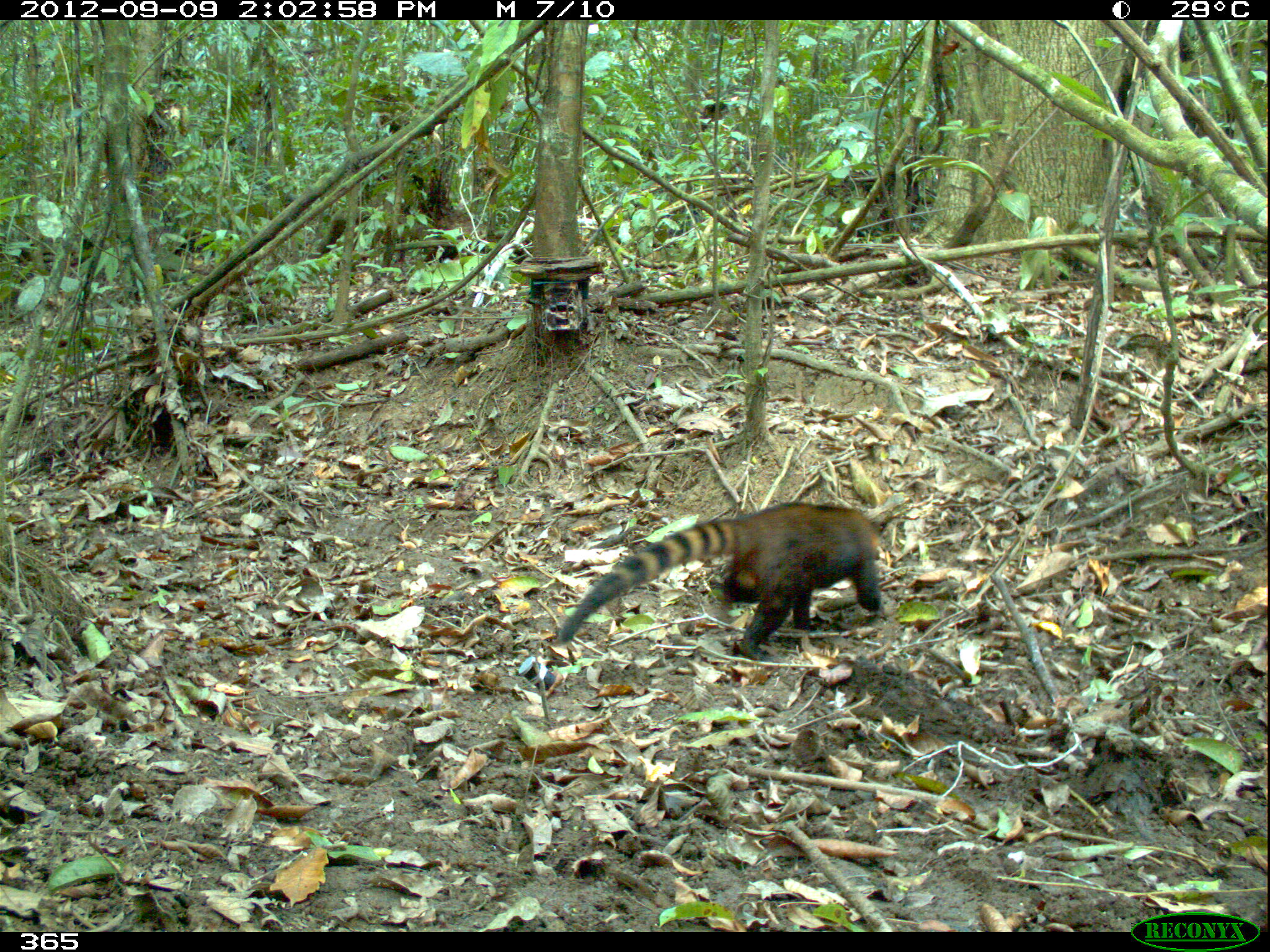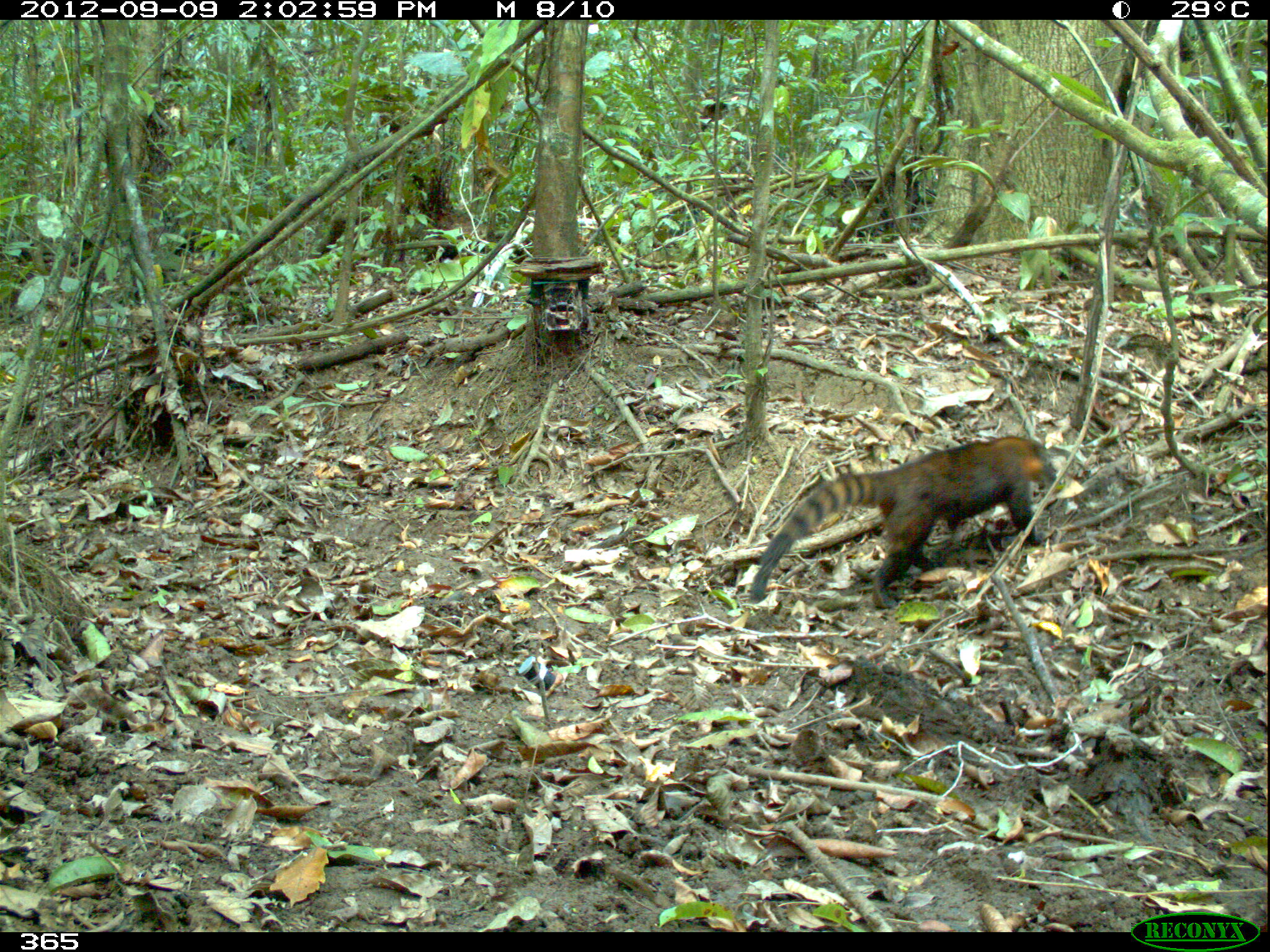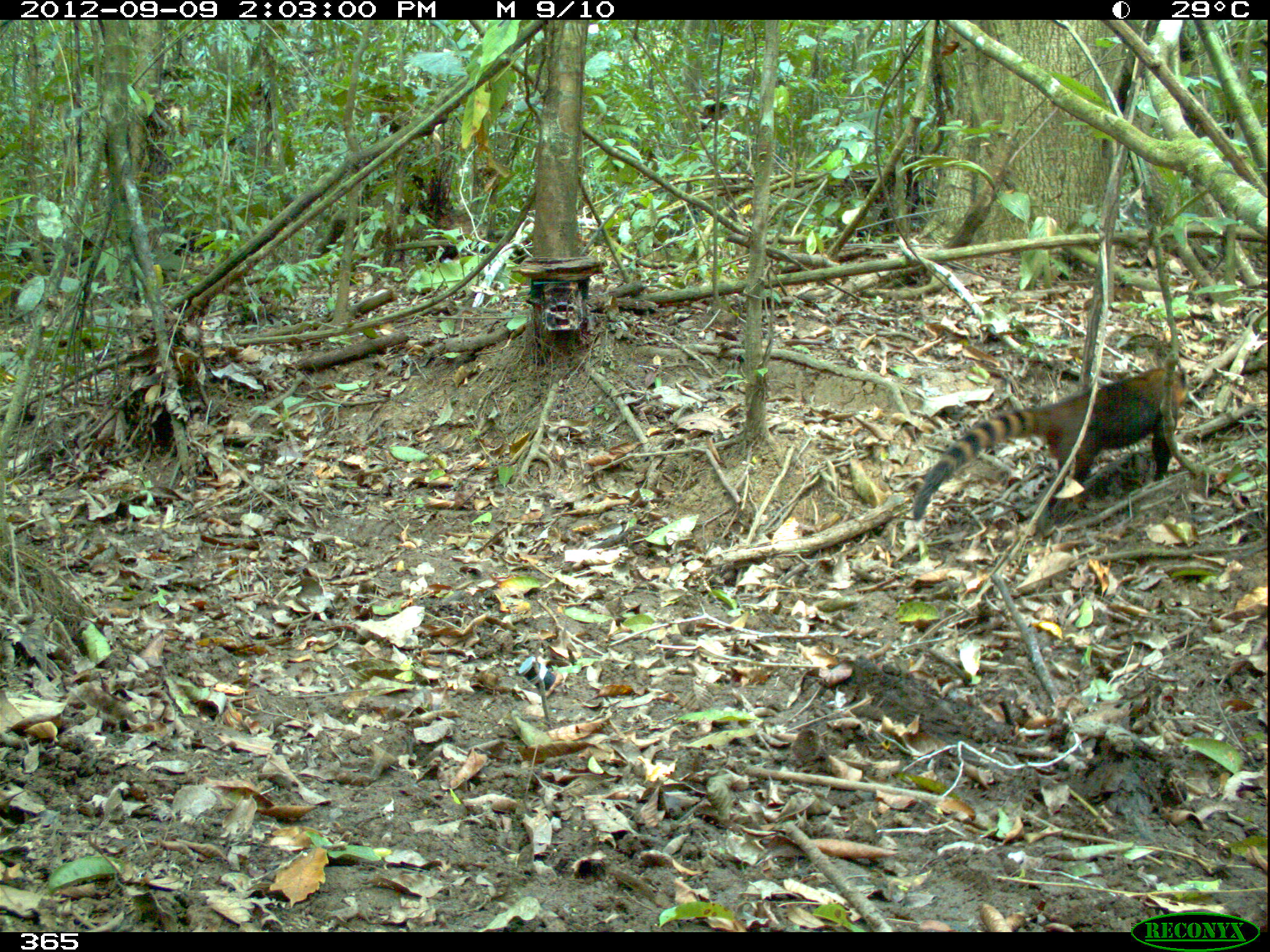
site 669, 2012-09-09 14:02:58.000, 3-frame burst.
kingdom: Animalia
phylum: Chordata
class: Mammalia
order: Carnivora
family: Procyonidae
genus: Nasua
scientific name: Nasua nasua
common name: south american coati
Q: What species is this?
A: Nasua nasua (south american coati).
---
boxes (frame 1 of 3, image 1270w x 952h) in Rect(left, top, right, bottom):
nasua nasua: Rect(560, 501, 881, 658)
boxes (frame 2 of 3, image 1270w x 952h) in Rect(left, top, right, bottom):
nasua nasua: Rect(750, 436, 1056, 608)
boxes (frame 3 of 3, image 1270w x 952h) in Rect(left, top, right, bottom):
nasua nasua: Rect(913, 366, 1188, 521)